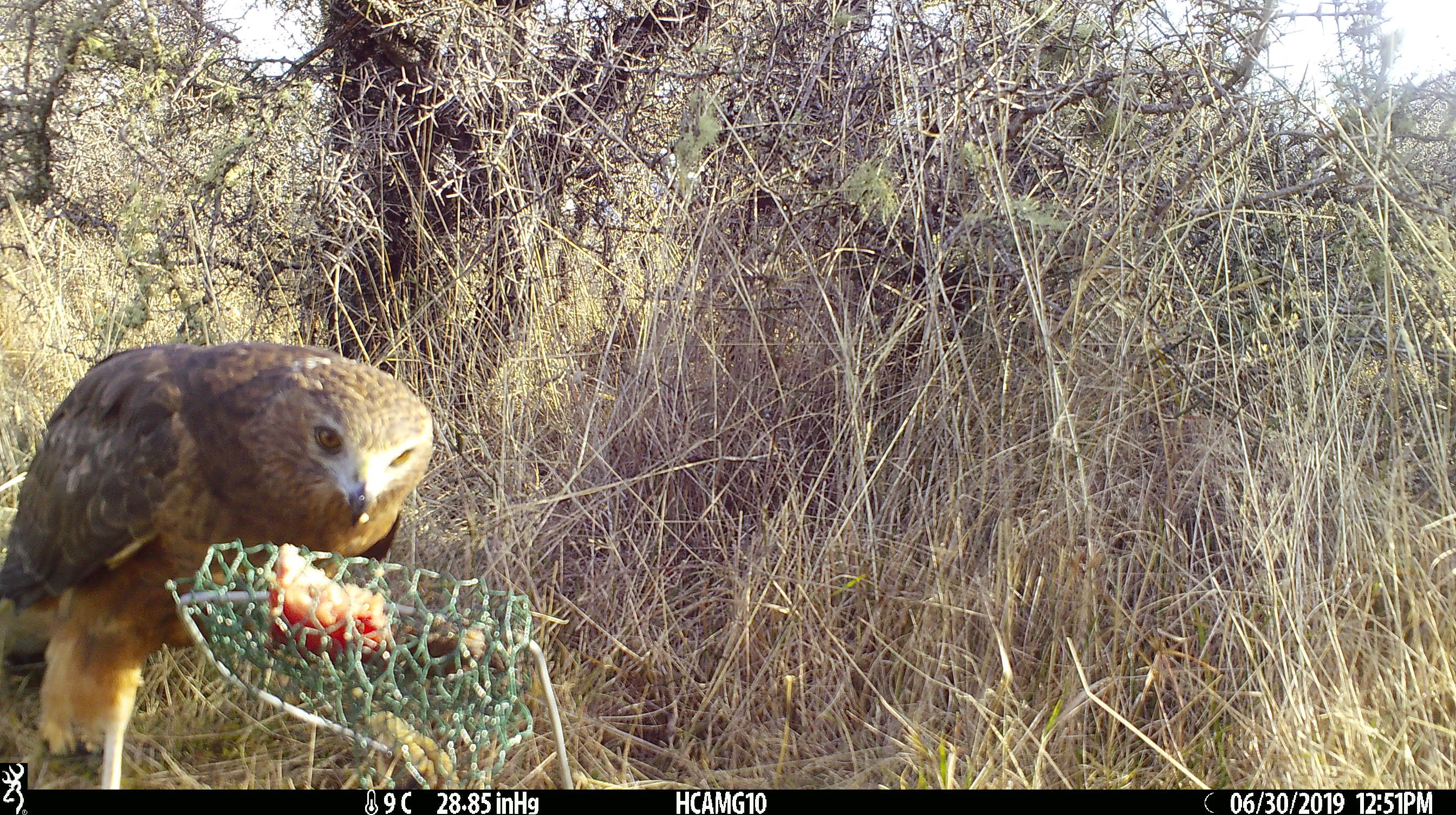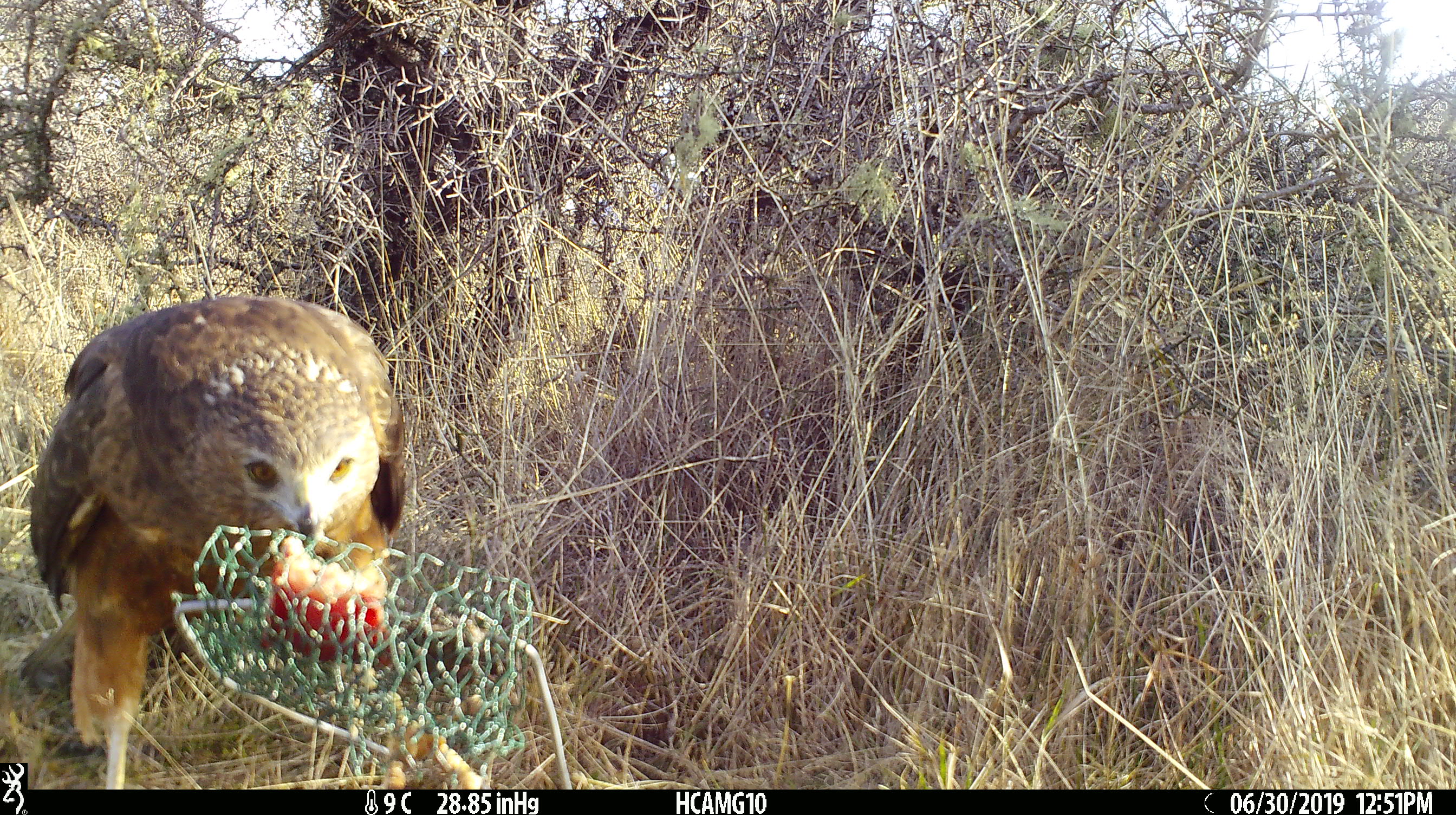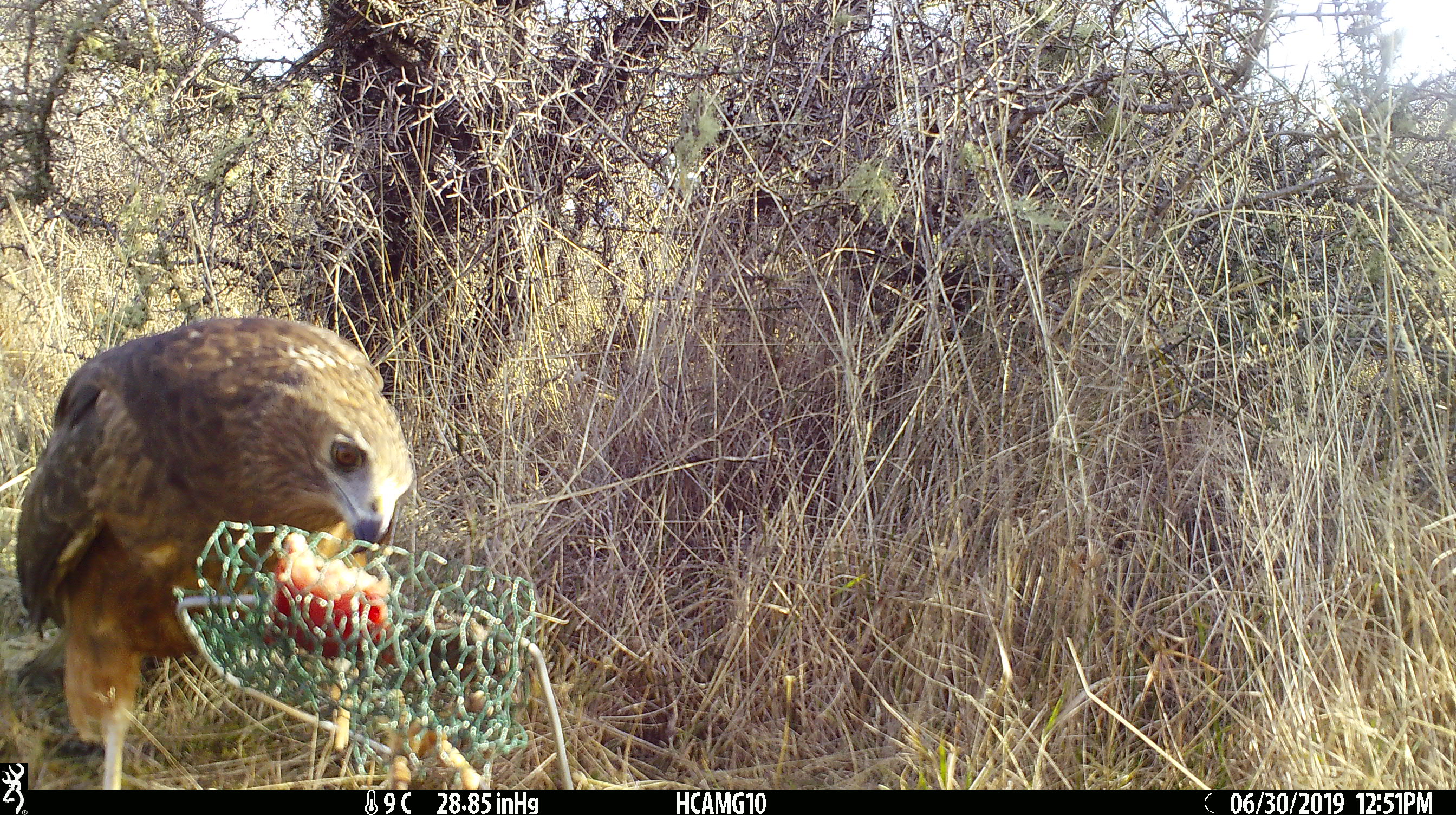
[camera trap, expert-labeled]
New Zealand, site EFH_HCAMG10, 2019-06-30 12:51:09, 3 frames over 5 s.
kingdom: Animalia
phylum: Chordata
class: Aves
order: Accipitriformes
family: Accipitridae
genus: Circus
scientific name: Circus approximans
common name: swamp harrier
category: harrier